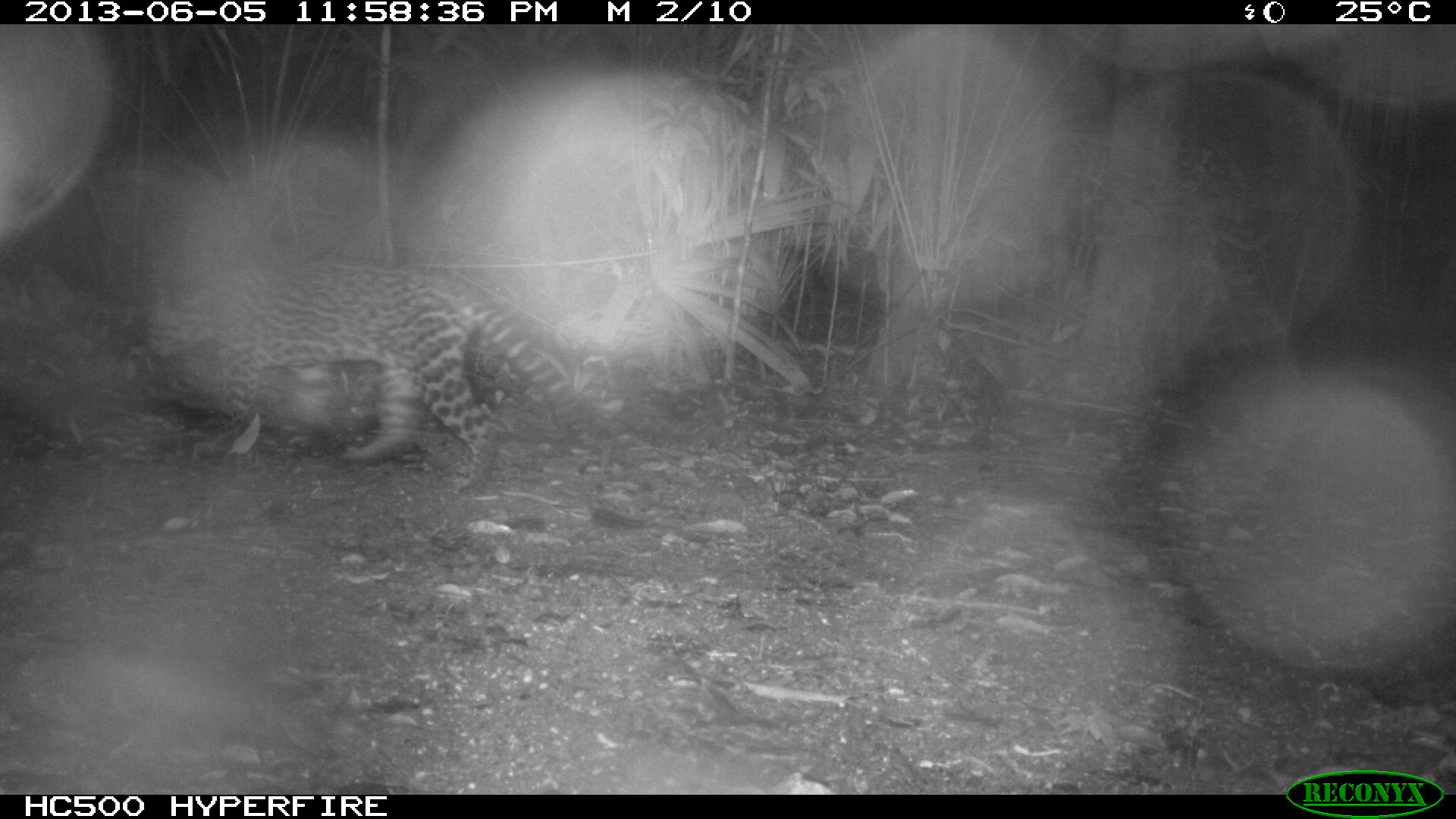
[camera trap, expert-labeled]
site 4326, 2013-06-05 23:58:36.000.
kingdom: Animalia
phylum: Chordata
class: Mammalia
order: Carnivora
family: Felidae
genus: Leopardus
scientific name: Leopardus pardalis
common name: ocelot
Leopardus pardalis (ocelot), count 1, sex female.